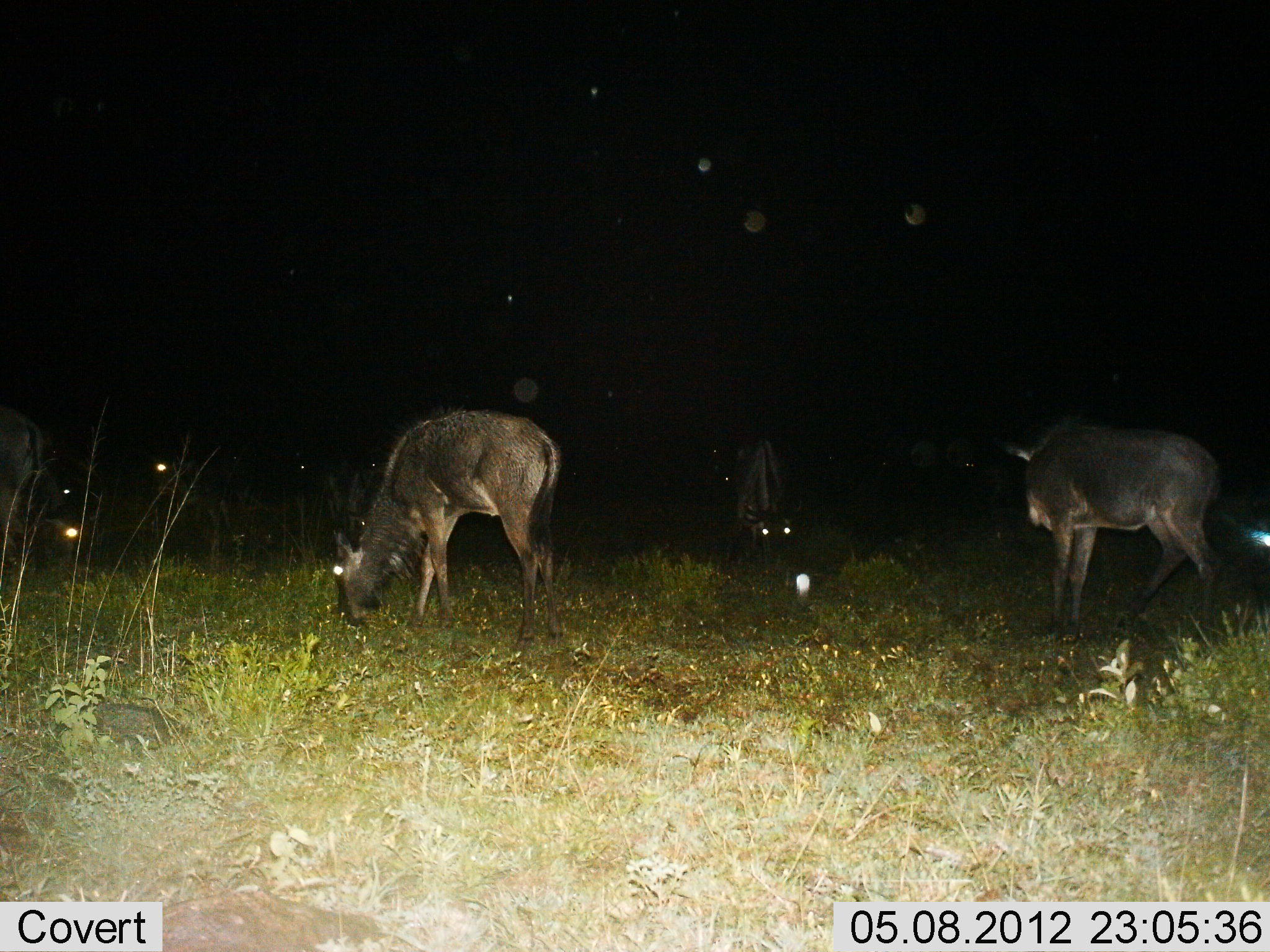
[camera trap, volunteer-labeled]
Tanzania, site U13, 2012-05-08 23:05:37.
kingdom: Animalia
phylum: Chordata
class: Mammalia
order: Artiodactyla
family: Bovidae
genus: Connochaetes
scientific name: Connochaetes taurinus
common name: blue wildebeest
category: wildebeest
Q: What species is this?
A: Wildebeest (blue wildebeest) (Connochaetes taurinus).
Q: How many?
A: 6.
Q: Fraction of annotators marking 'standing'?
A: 60%.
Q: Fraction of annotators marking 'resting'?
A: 0%.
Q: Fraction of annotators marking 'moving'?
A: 20%.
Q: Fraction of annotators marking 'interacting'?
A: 0%.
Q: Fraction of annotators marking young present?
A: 30%.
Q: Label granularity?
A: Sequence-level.